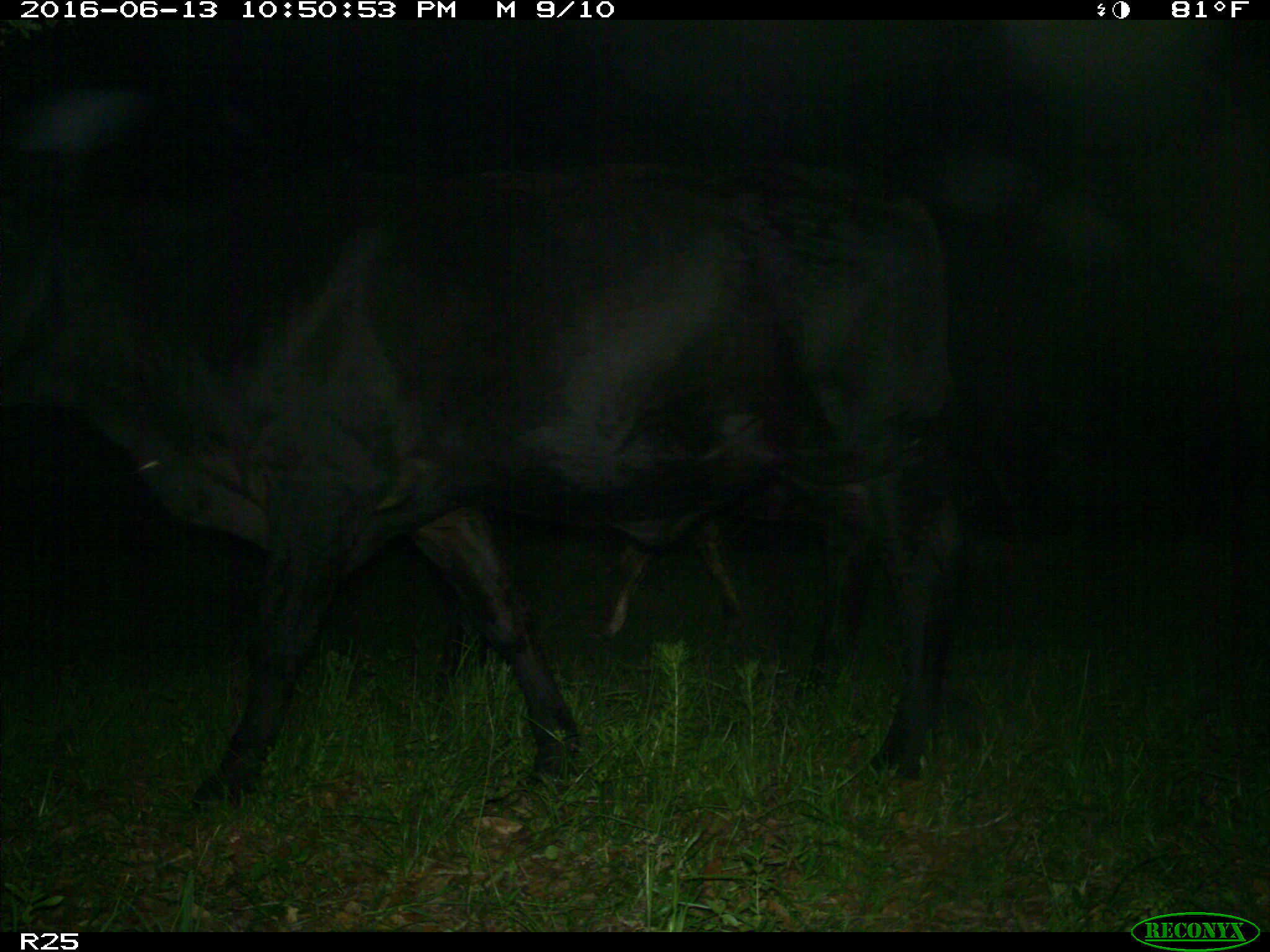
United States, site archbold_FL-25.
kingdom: Animalia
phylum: Chordata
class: Mammalia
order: Artiodactyla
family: Bovidae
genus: Bos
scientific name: Bos taurus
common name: domestic cow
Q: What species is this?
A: Bos taurus (domestic cow).